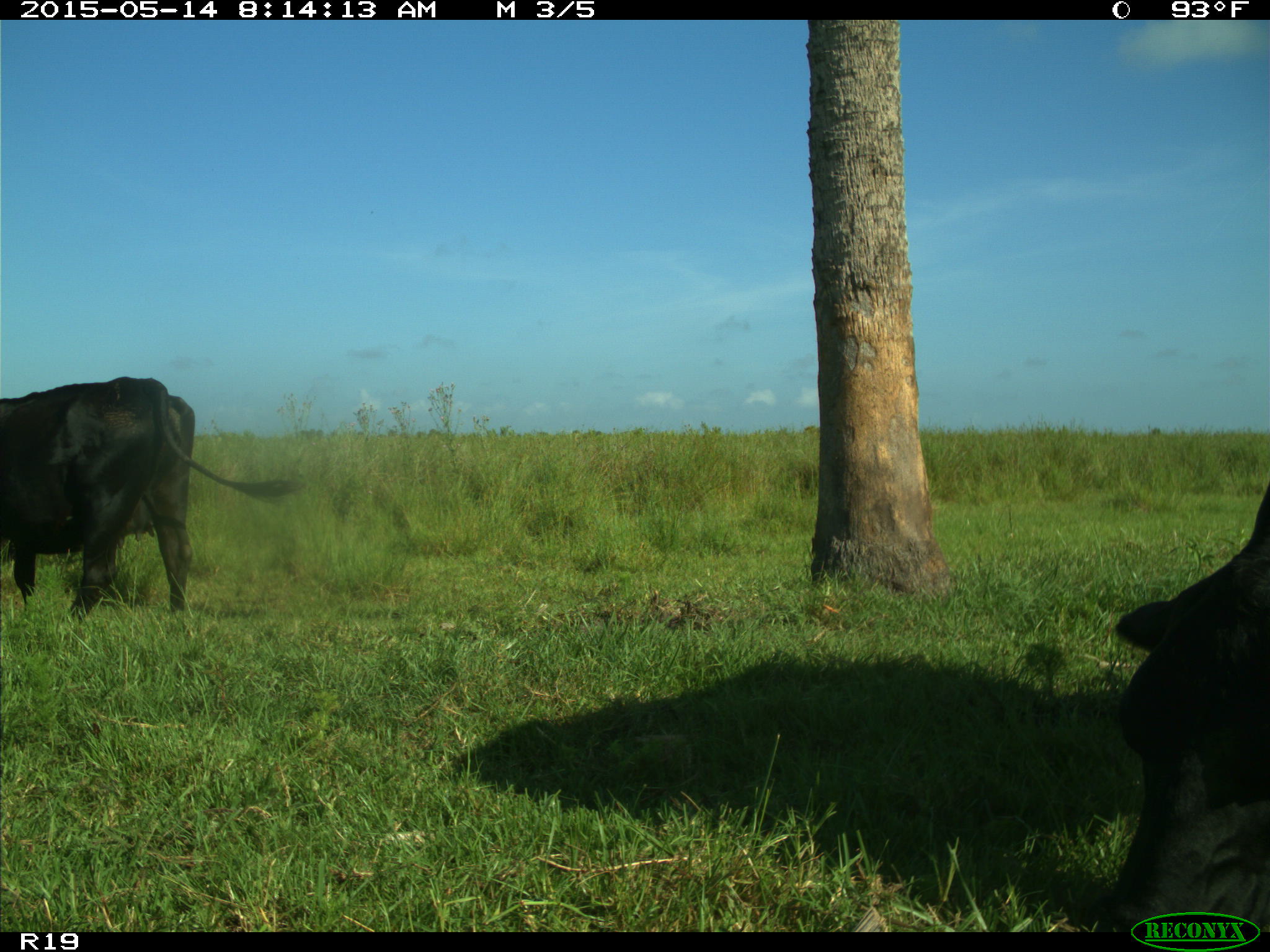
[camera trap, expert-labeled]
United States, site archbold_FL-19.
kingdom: Animalia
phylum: Chordata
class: Mammalia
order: Artiodactyla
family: Bovidae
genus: Bos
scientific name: Bos taurus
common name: domestic cow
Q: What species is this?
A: Bos taurus (domestic cow).